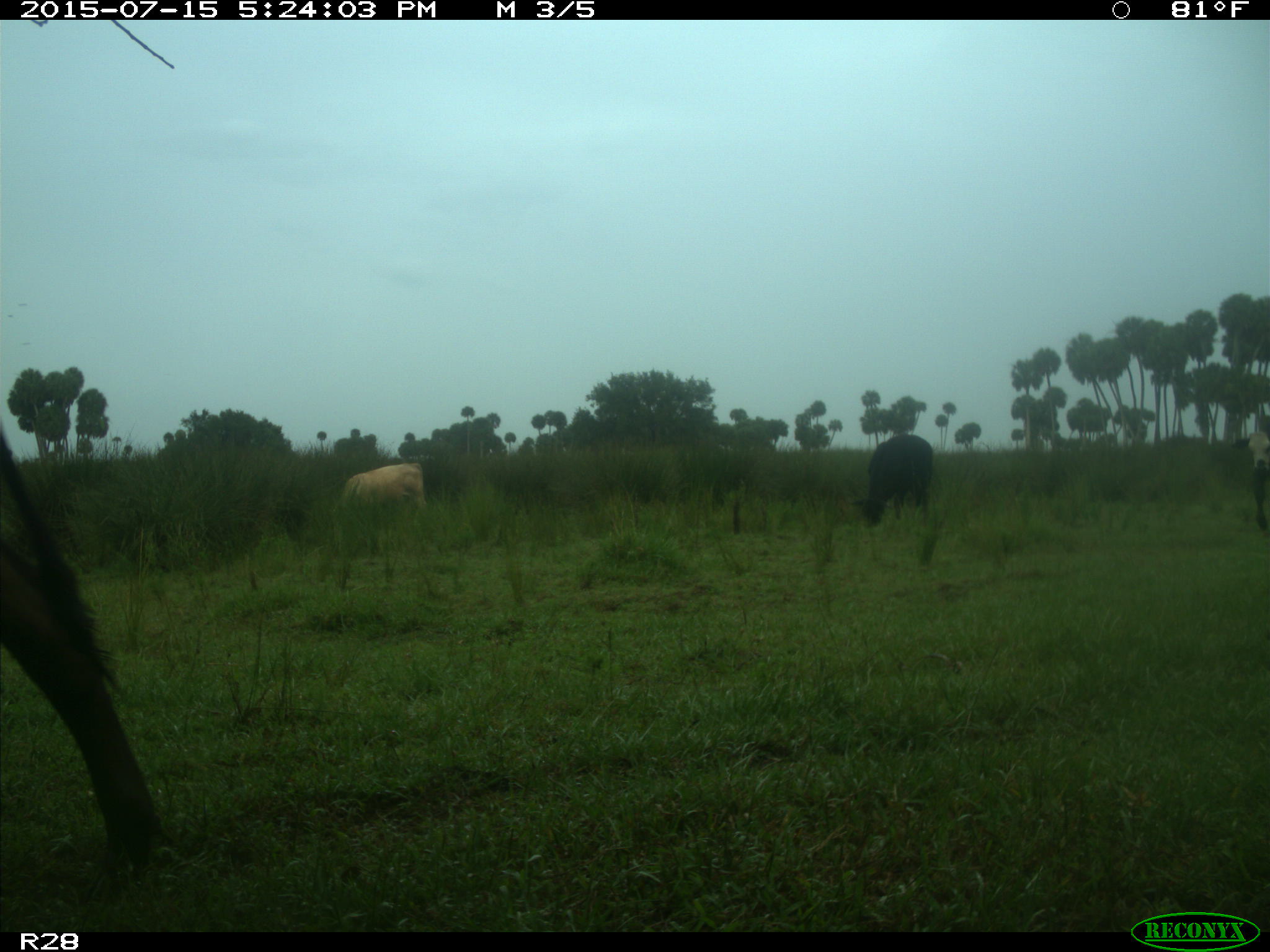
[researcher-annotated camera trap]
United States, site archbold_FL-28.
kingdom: Animalia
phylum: Chordata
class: Mammalia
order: Artiodactyla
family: Bovidae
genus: Bos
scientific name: Bos taurus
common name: domestic cow